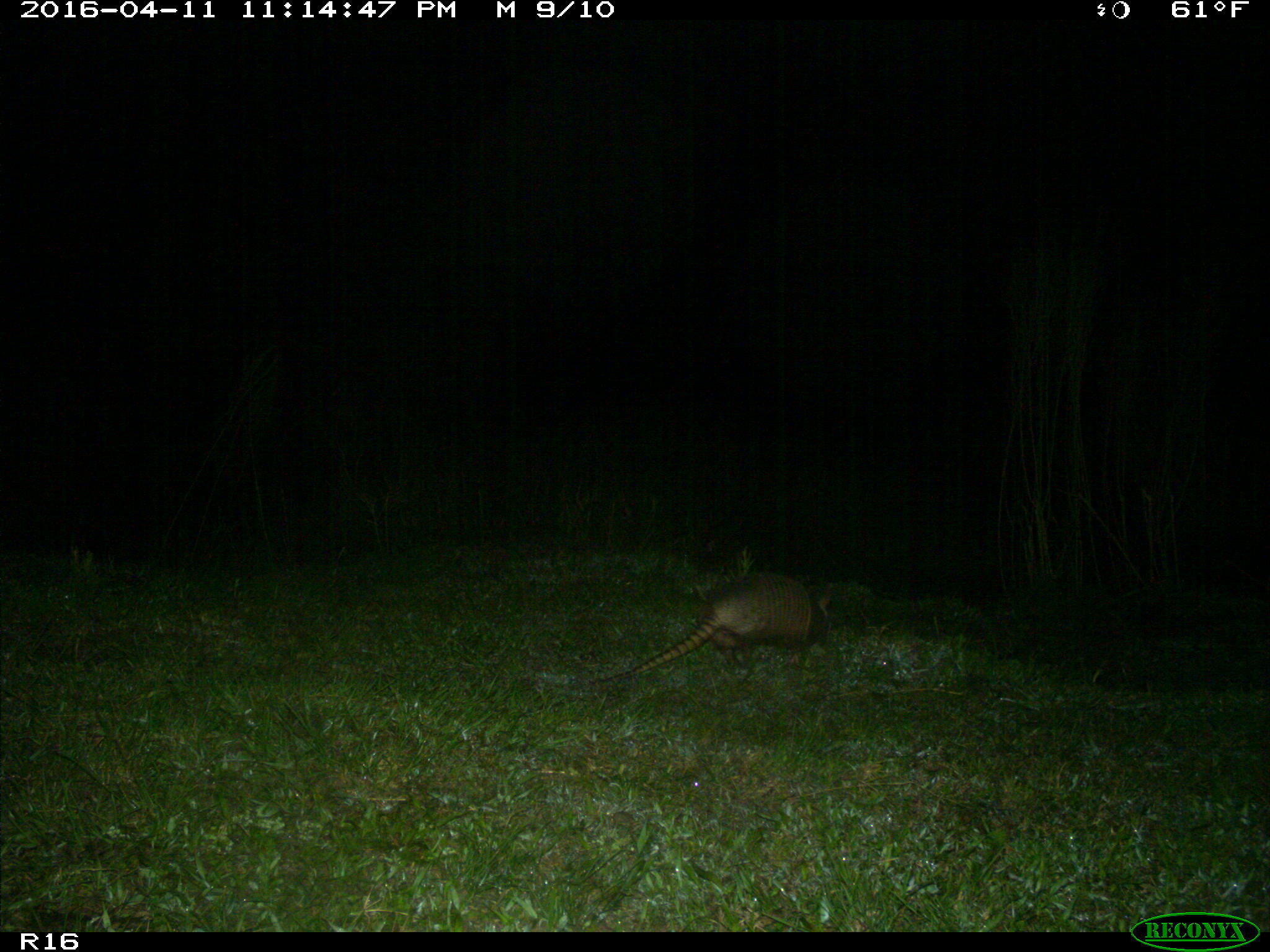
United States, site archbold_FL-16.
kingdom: Animalia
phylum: Chordata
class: Mammalia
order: Cingulata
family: Dasypodidae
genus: Dasypus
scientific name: Dasypus novemcinctus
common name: nine-banded armadillo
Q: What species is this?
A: Dasypus novemcinctus (nine-banded armadillo).